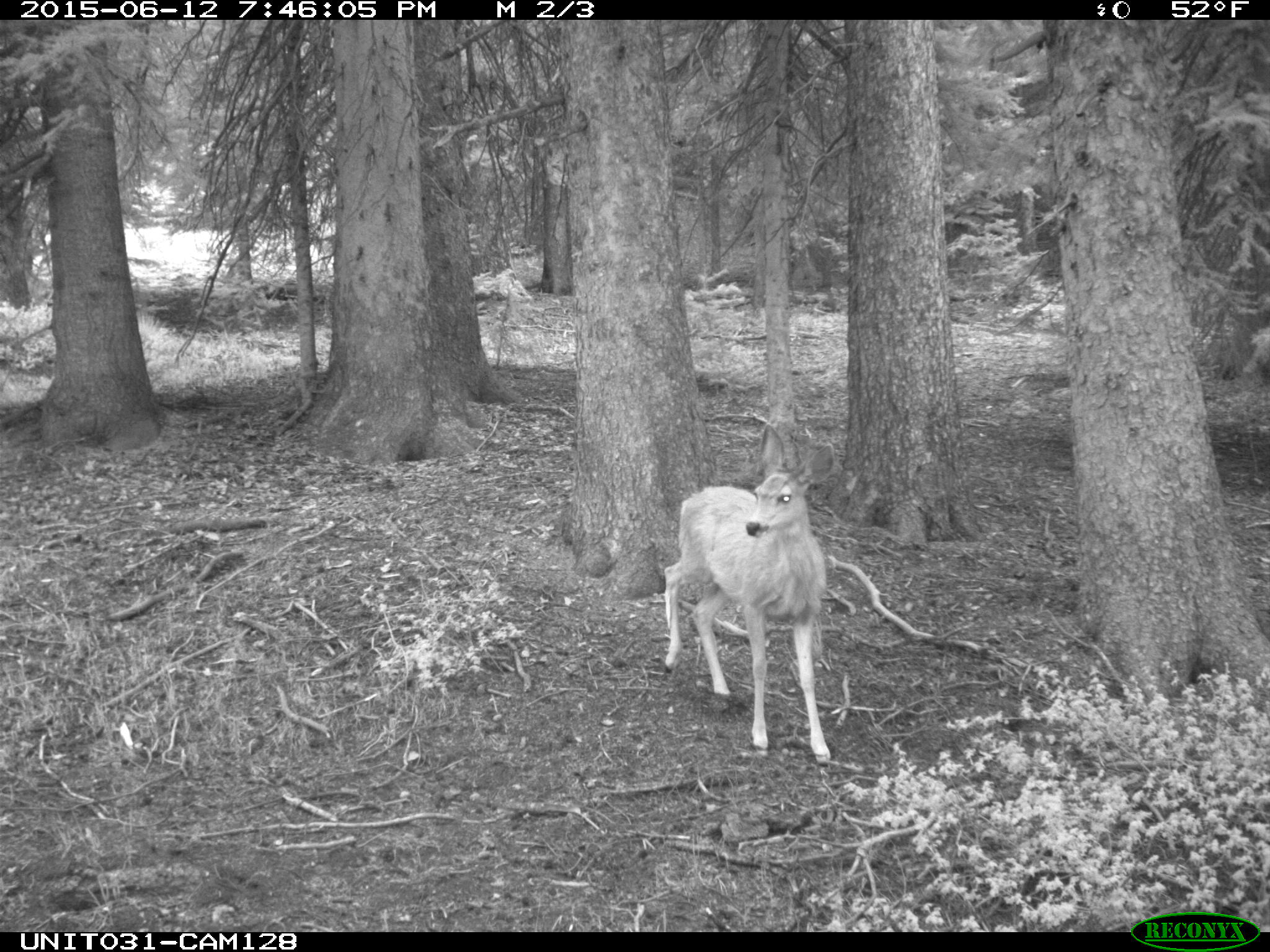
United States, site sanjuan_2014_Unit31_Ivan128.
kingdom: Animalia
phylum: Chordata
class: Mammalia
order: Artiodactyla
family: Cervidae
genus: Odocoileus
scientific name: Odocoileus hemionus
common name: mule deer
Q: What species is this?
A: Odocoileus hemionus (mule deer).